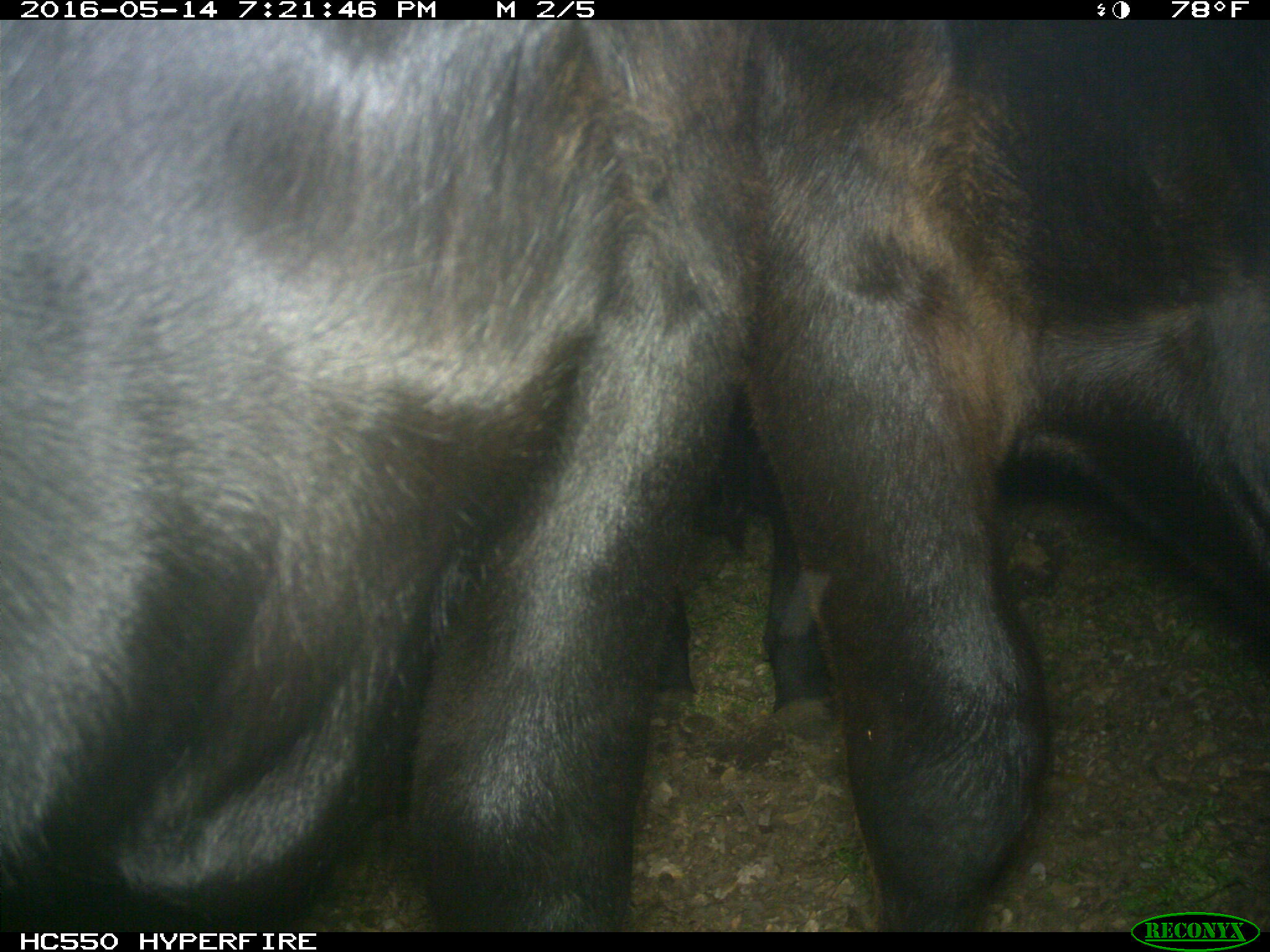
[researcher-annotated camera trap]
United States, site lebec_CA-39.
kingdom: Animalia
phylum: Chordata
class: Mammalia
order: Artiodactyla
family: Bovidae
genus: Bos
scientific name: Bos taurus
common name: domestic cow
Bos taurus (domestic cow).